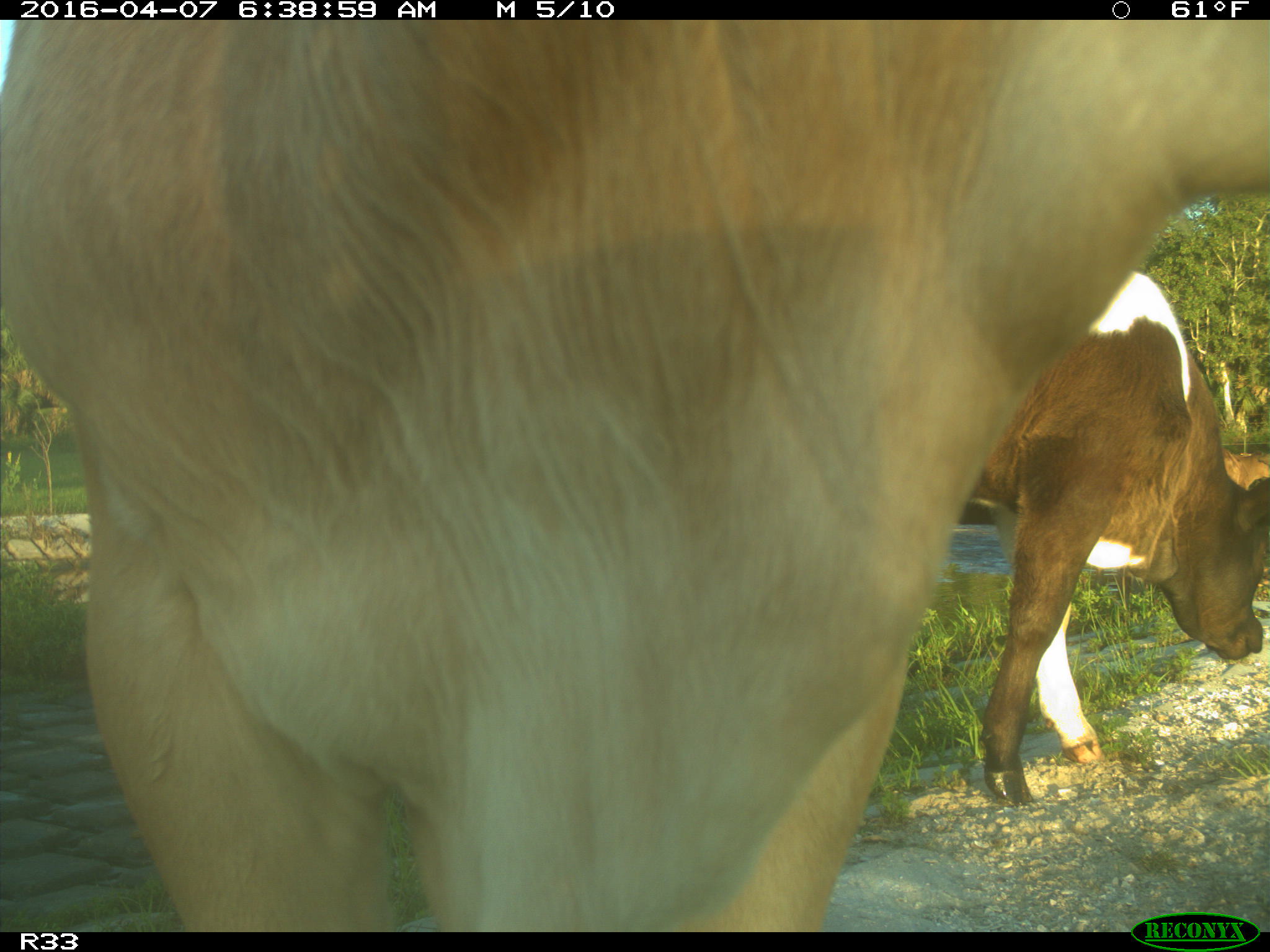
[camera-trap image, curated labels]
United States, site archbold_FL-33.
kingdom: Animalia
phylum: Chordata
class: Mammalia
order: Artiodactyla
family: Bovidae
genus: Bos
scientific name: Bos taurus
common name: domestic cow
Bos taurus (domestic cow).